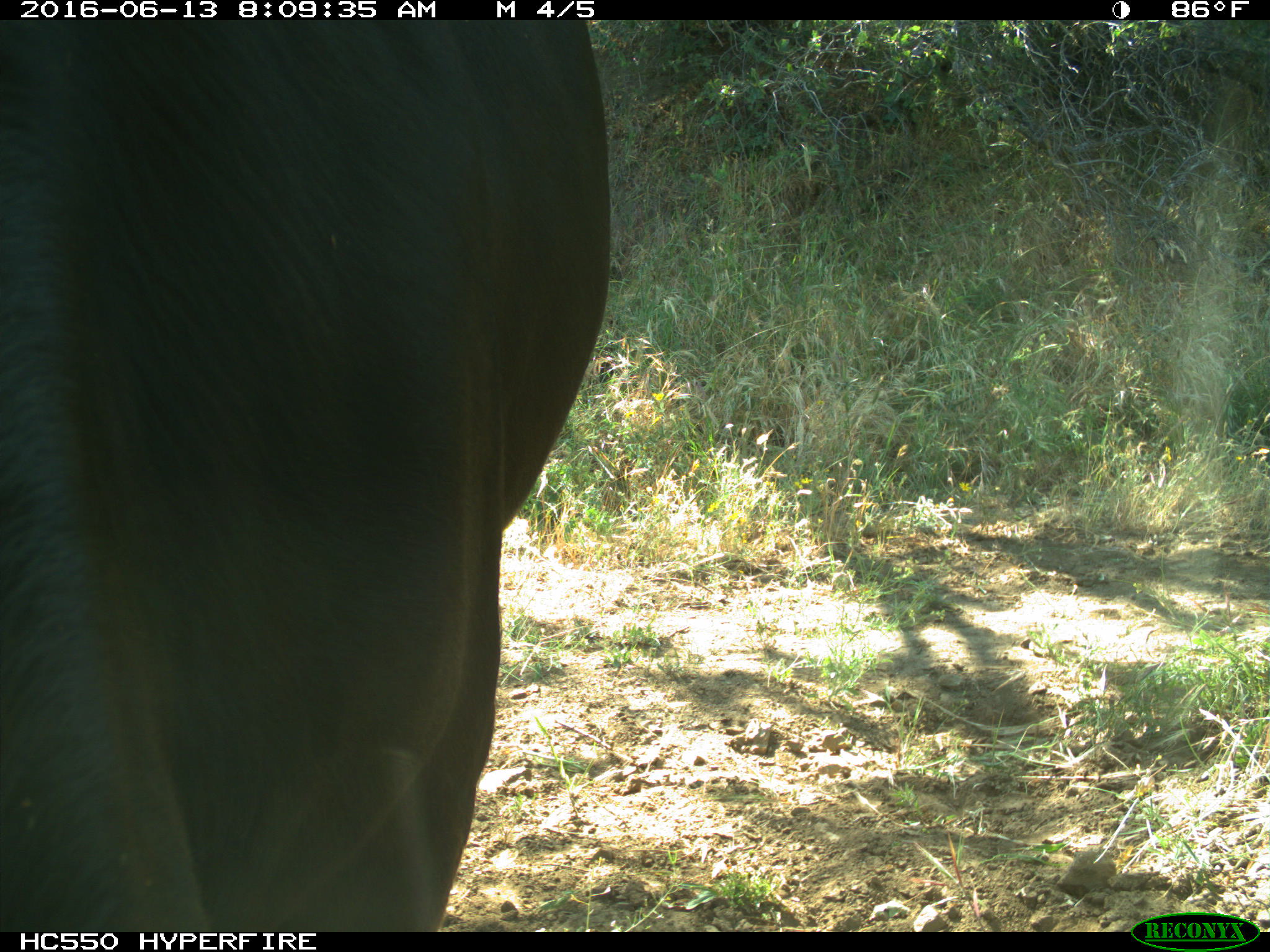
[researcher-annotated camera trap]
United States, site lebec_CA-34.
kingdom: Animalia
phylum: Chordata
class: Mammalia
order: Artiodactyla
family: Bovidae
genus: Bos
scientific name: Bos taurus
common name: domestic cow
Bos taurus (domestic cow).